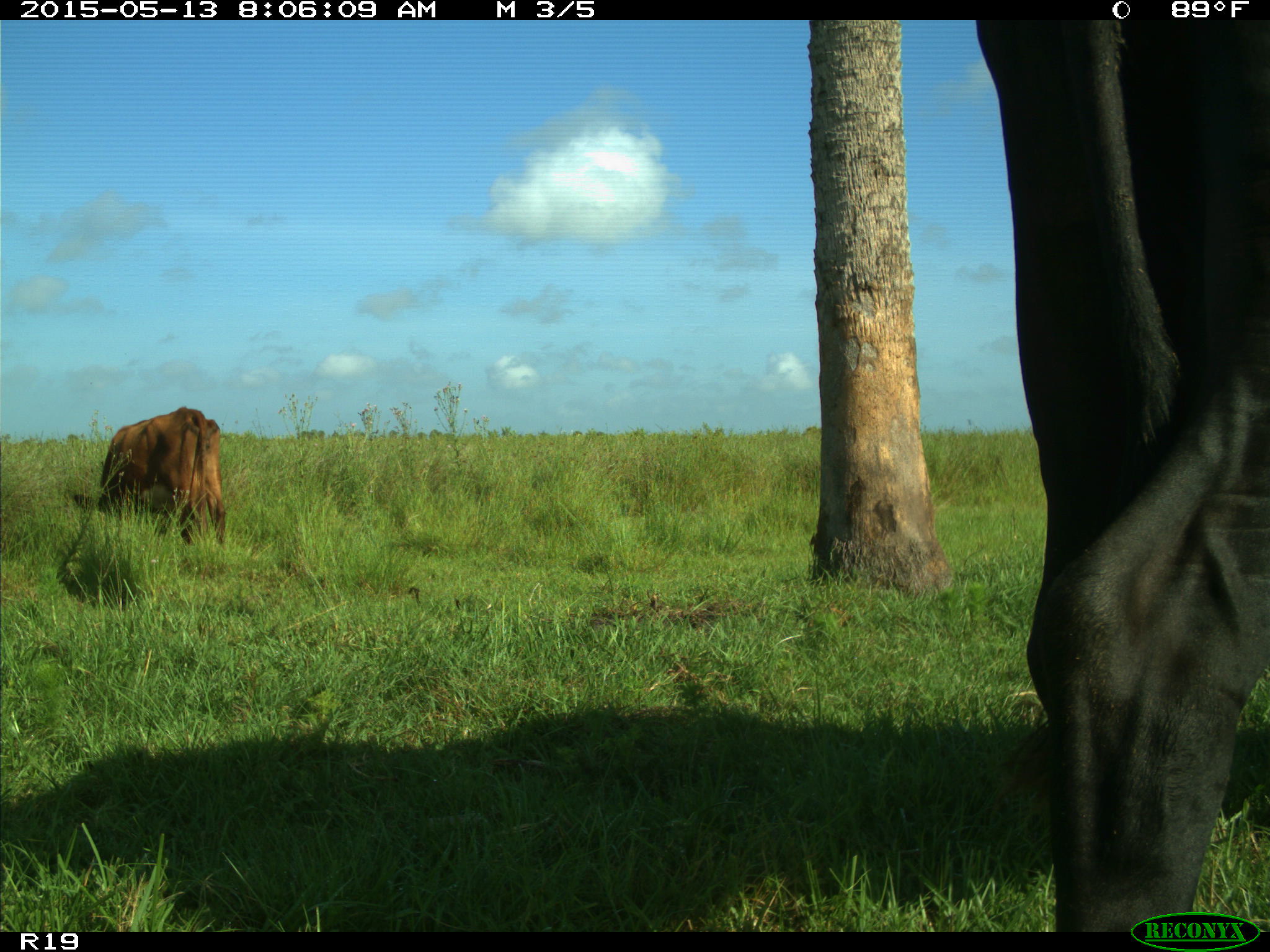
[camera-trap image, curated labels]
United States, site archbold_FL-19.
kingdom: Animalia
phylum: Chordata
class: Mammalia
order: Artiodactyla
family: Bovidae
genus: Bos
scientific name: Bos taurus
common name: domestic cow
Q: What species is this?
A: Bos taurus (domestic cow).